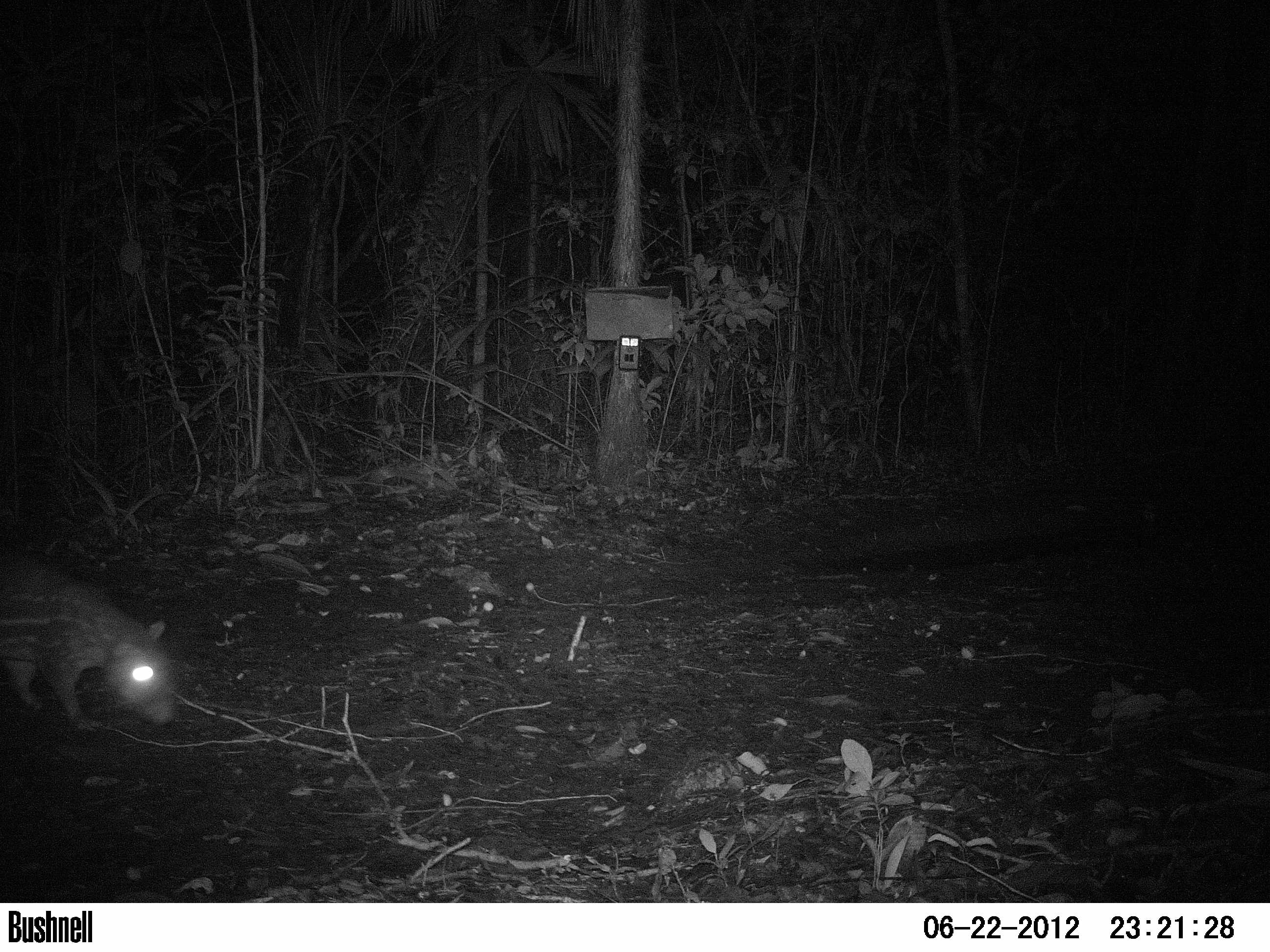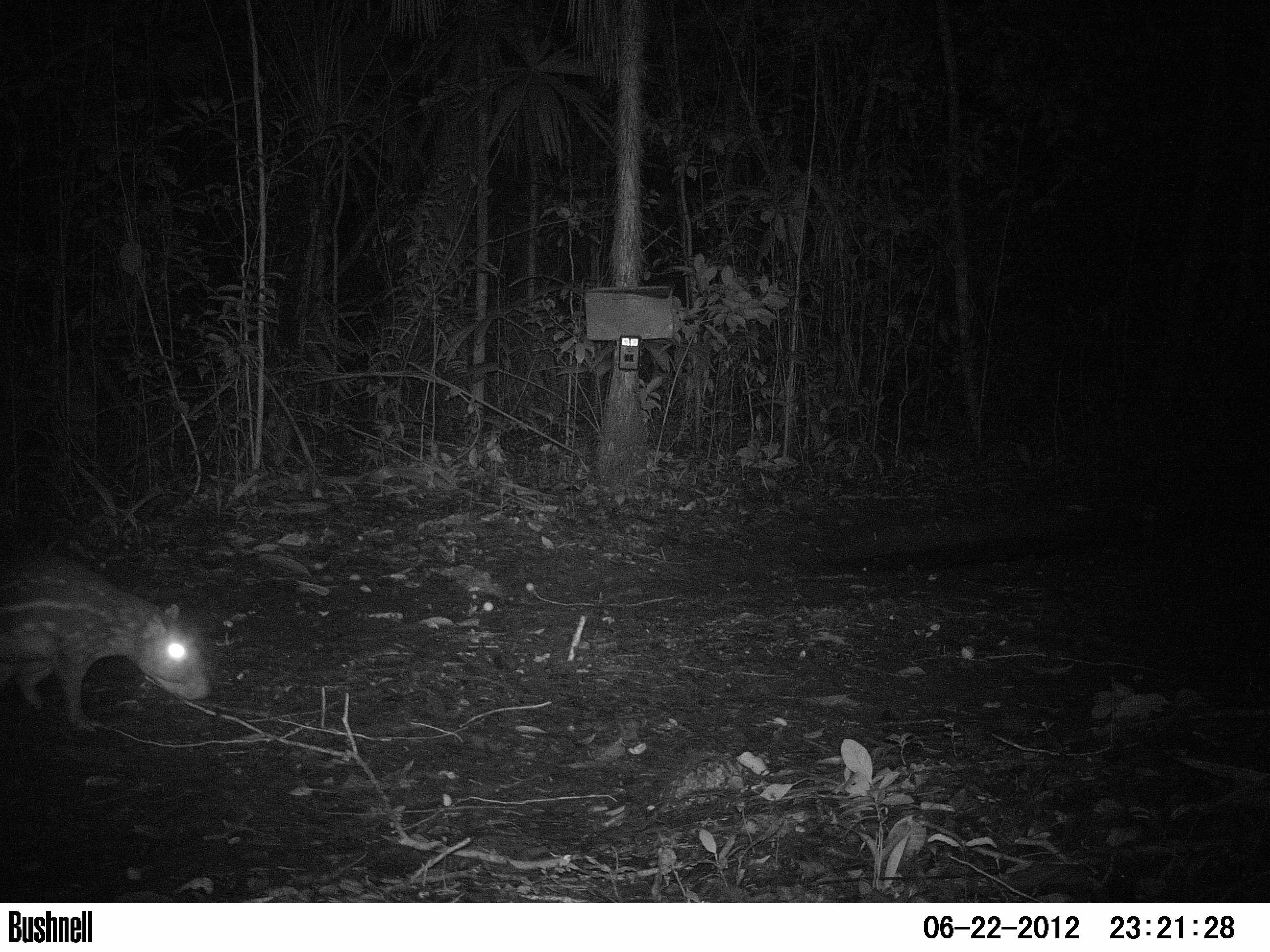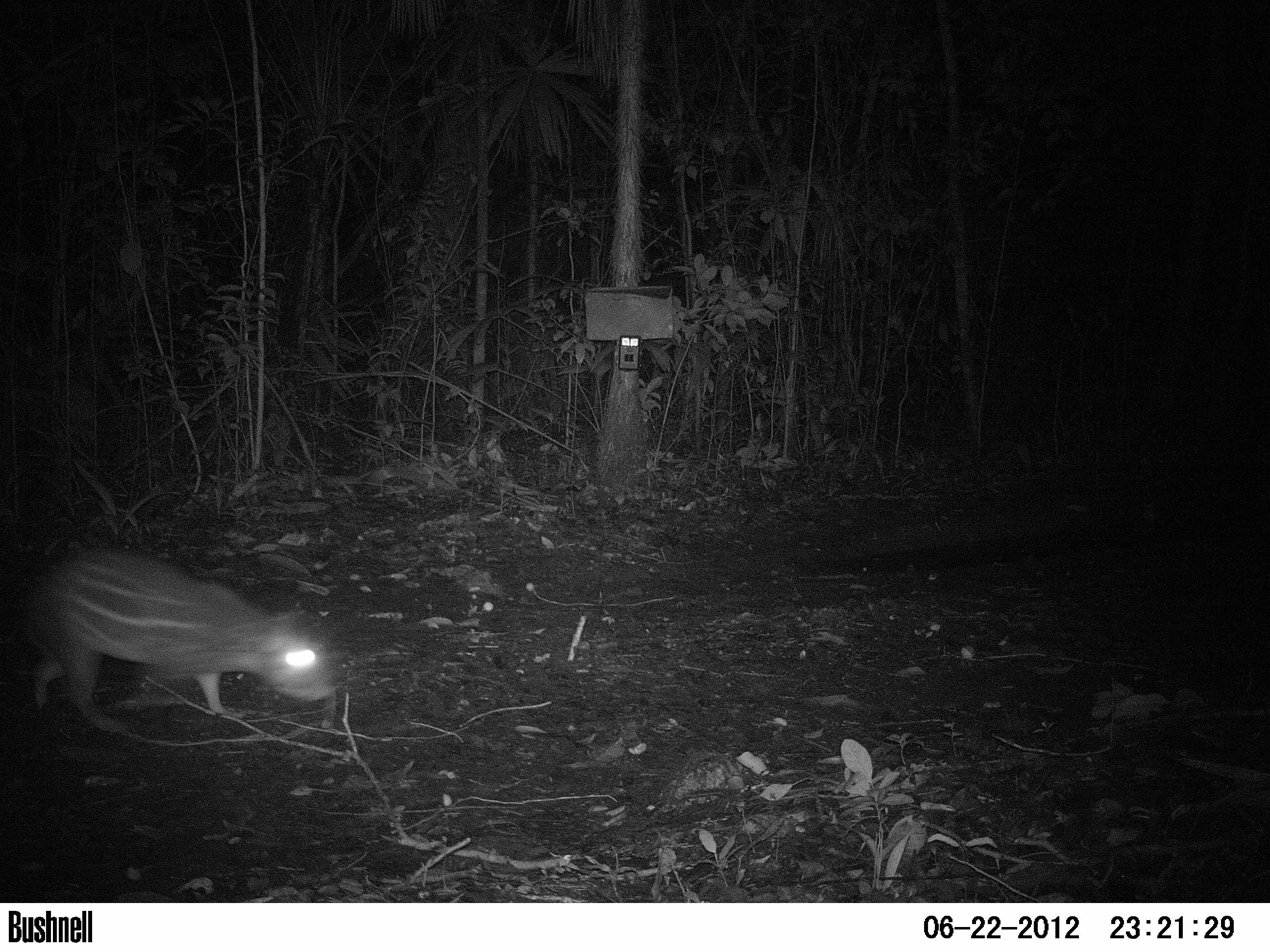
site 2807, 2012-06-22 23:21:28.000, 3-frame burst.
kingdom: Animalia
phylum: Chordata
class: Mammalia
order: Rodentia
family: Cuniculidae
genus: Cuniculus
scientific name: Cuniculus paca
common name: spotted paca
Cuniculus paca (spotted paca), count 1, age adult.